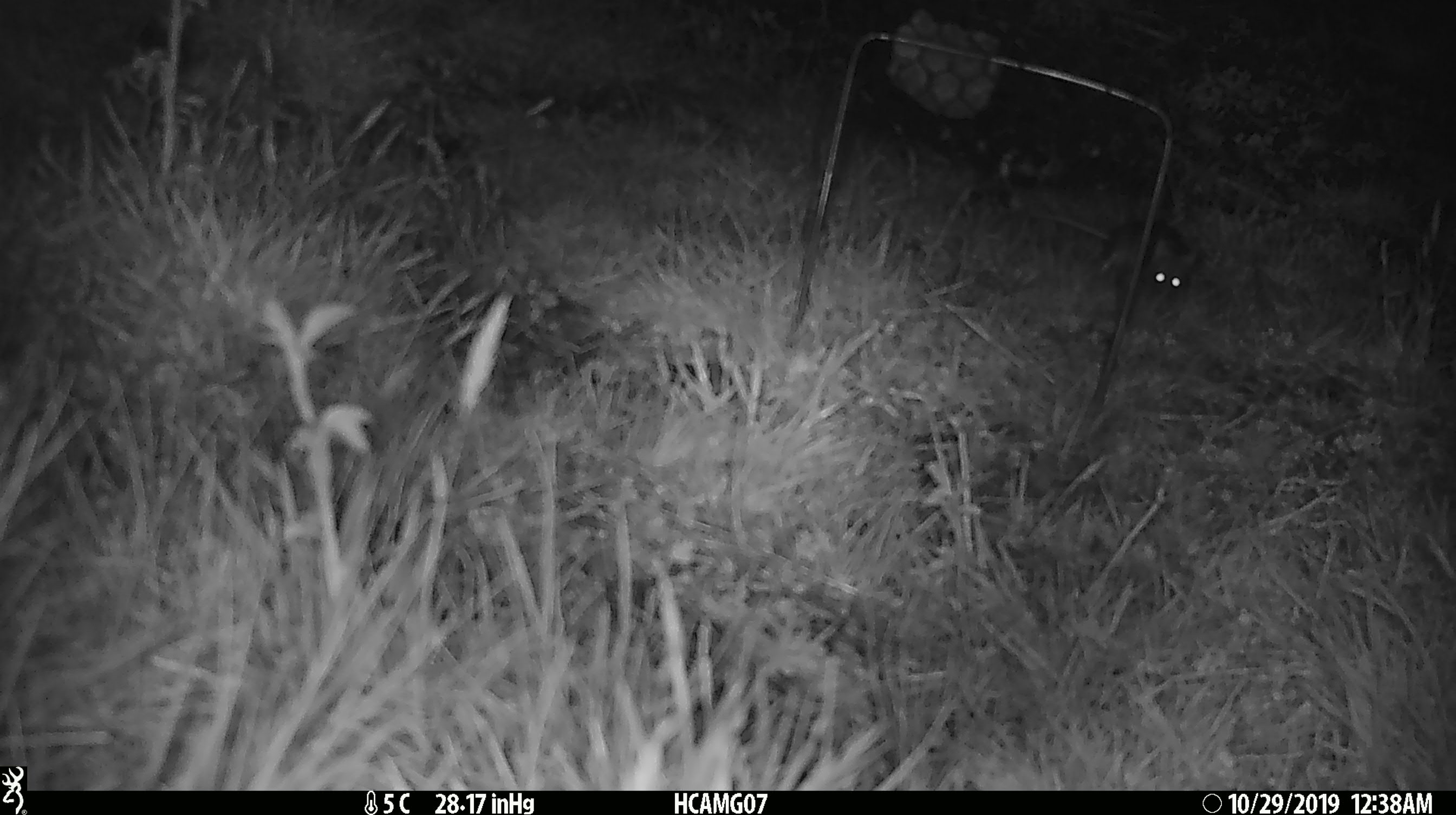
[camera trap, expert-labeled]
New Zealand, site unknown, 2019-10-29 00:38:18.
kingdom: Animalia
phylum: Chordata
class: Mammalia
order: Rodentia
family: Muridae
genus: Mus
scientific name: Mus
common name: mouse